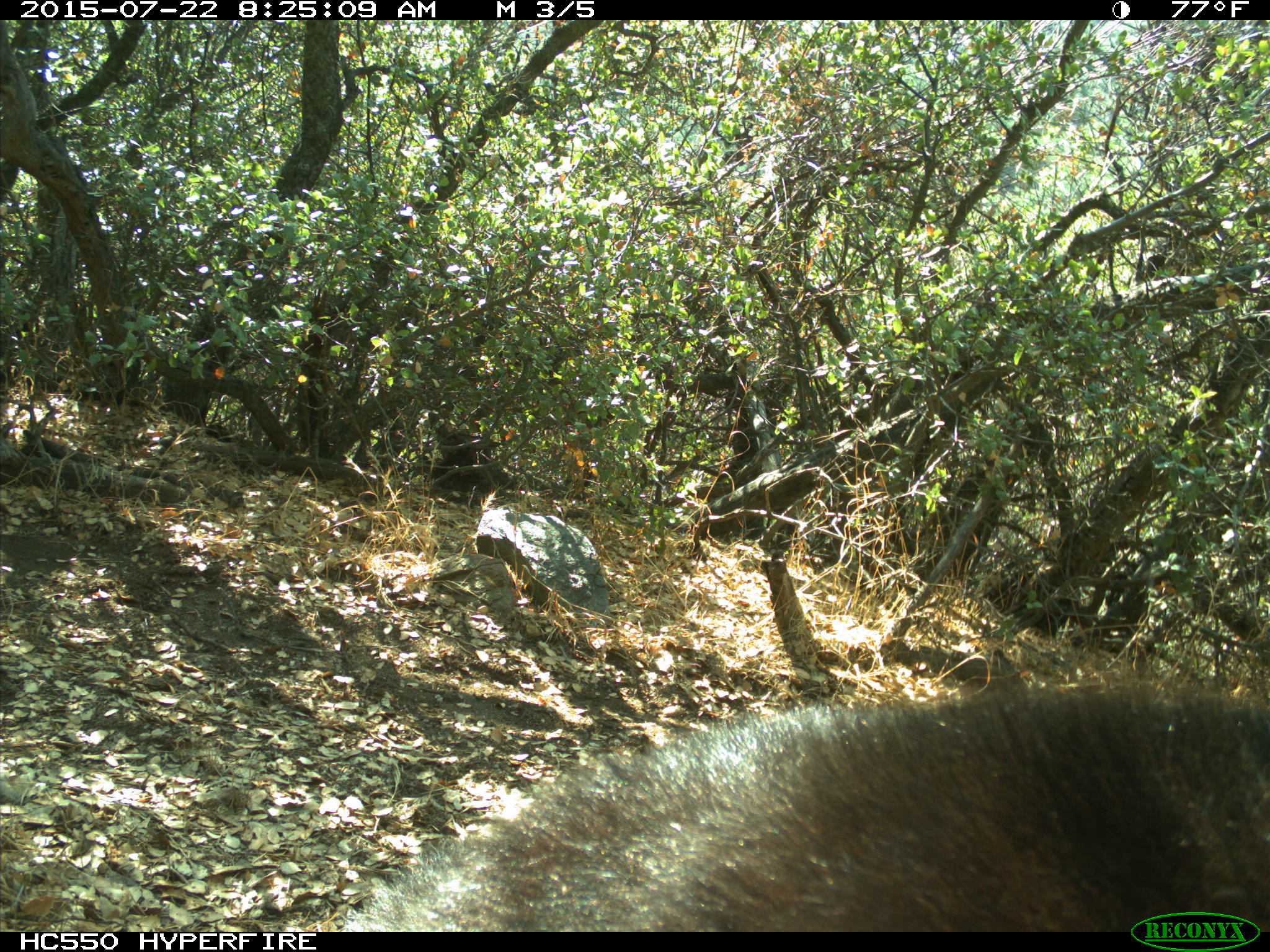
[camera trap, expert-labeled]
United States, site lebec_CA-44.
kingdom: Animalia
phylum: Chordata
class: Mammalia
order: Carnivora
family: Ursidae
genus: Ursus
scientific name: Ursus americanus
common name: american black bear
Ursus americanus (american black bear).